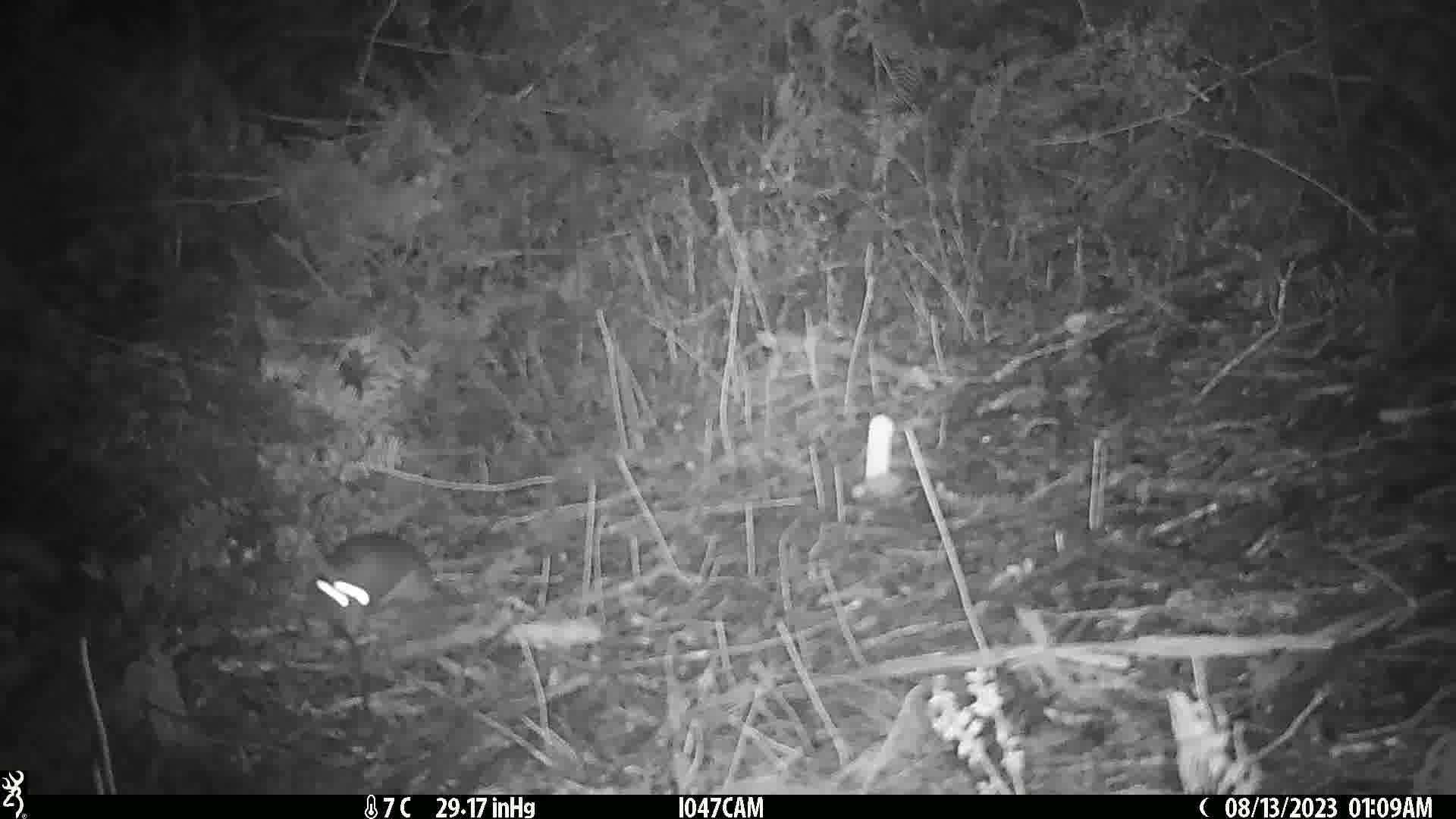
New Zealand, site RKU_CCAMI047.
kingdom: Animalia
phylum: Chordata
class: Mammalia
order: Rodentia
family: Muridae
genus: Rattus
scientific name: Rattus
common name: rat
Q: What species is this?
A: Rat (Rattus).